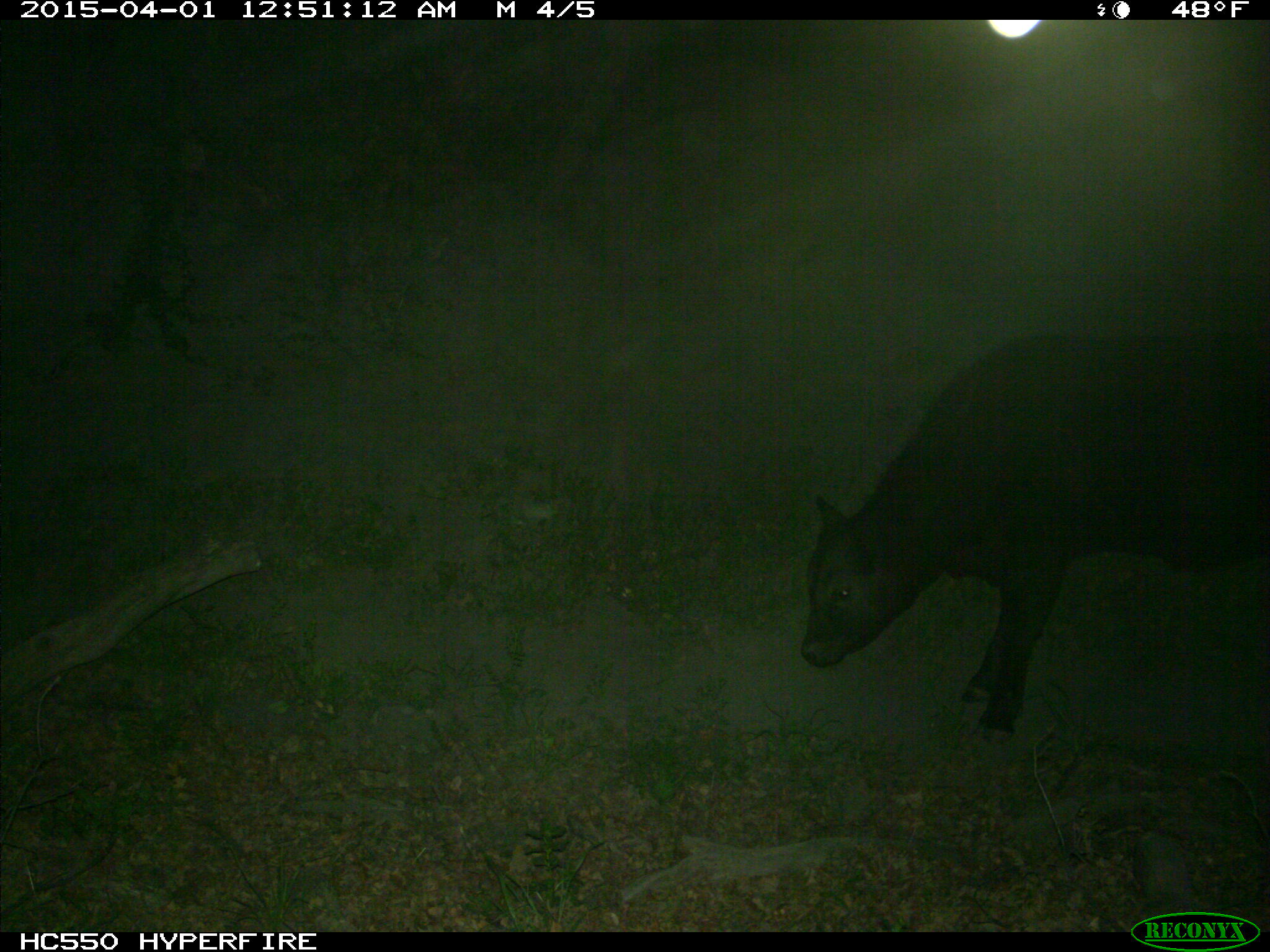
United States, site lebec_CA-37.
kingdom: Animalia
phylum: Chordata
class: Mammalia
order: Artiodactyla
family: Bovidae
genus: Bos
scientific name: Bos taurus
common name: domestic cow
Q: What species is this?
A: Bos taurus (domestic cow).